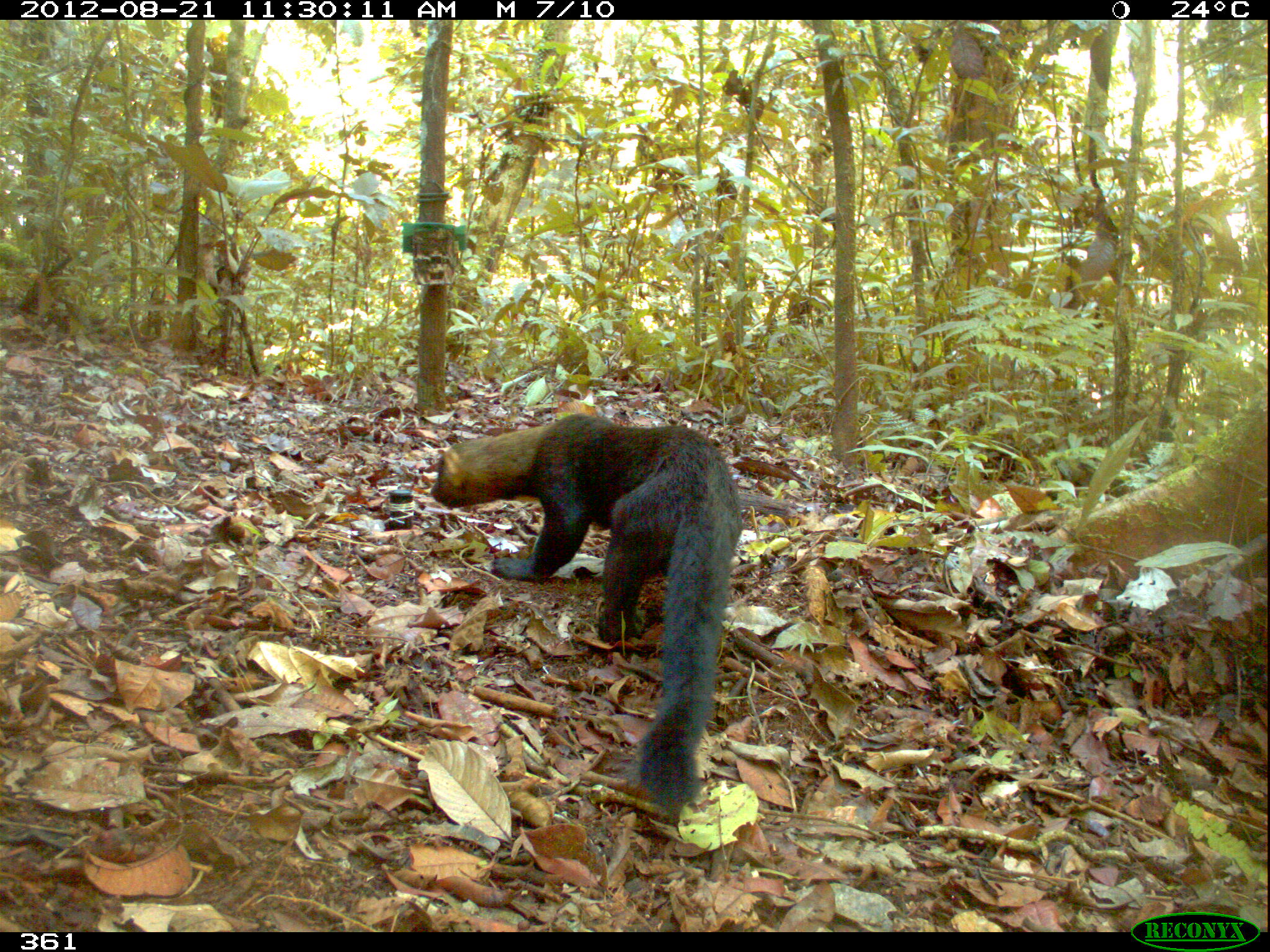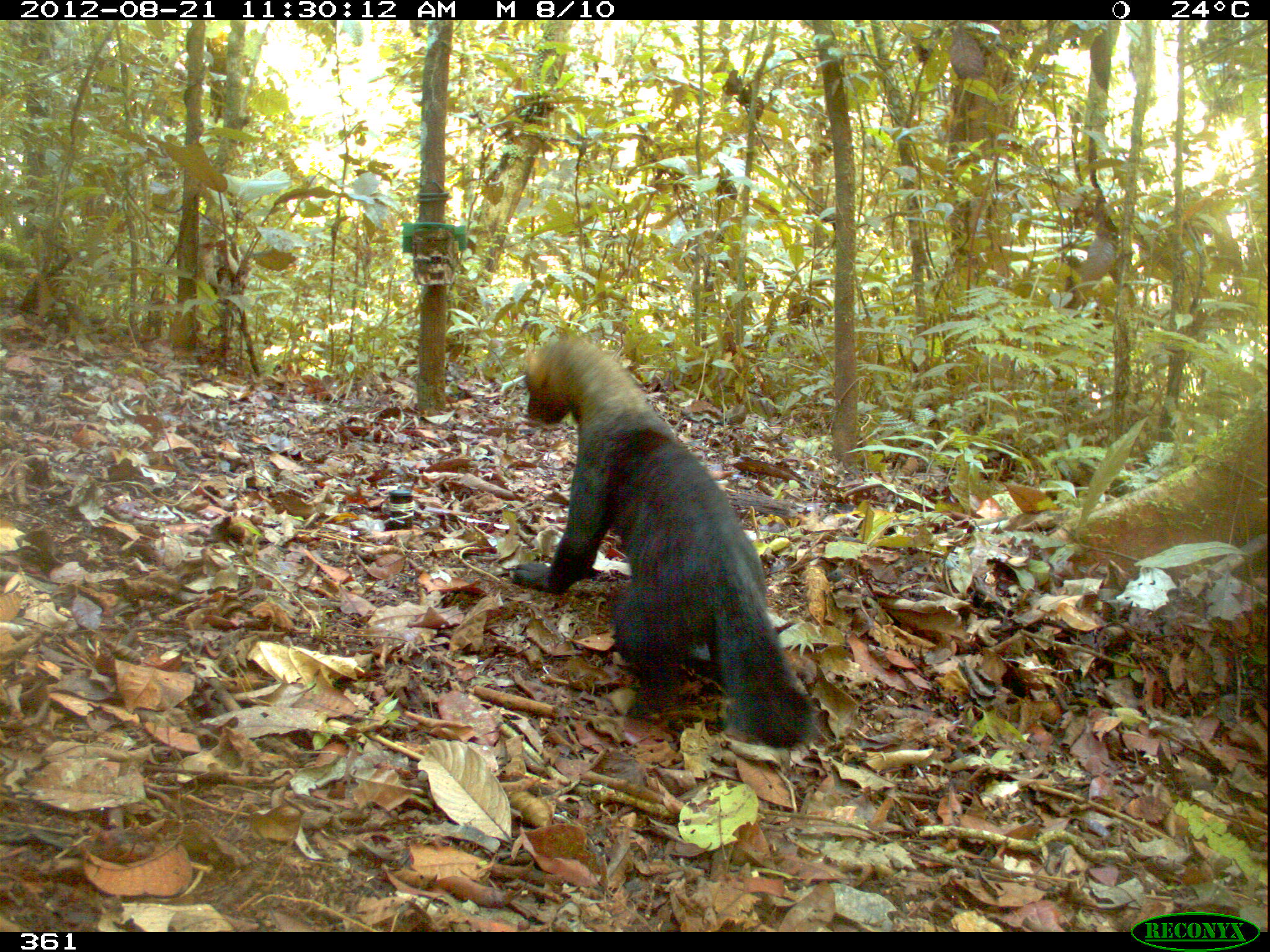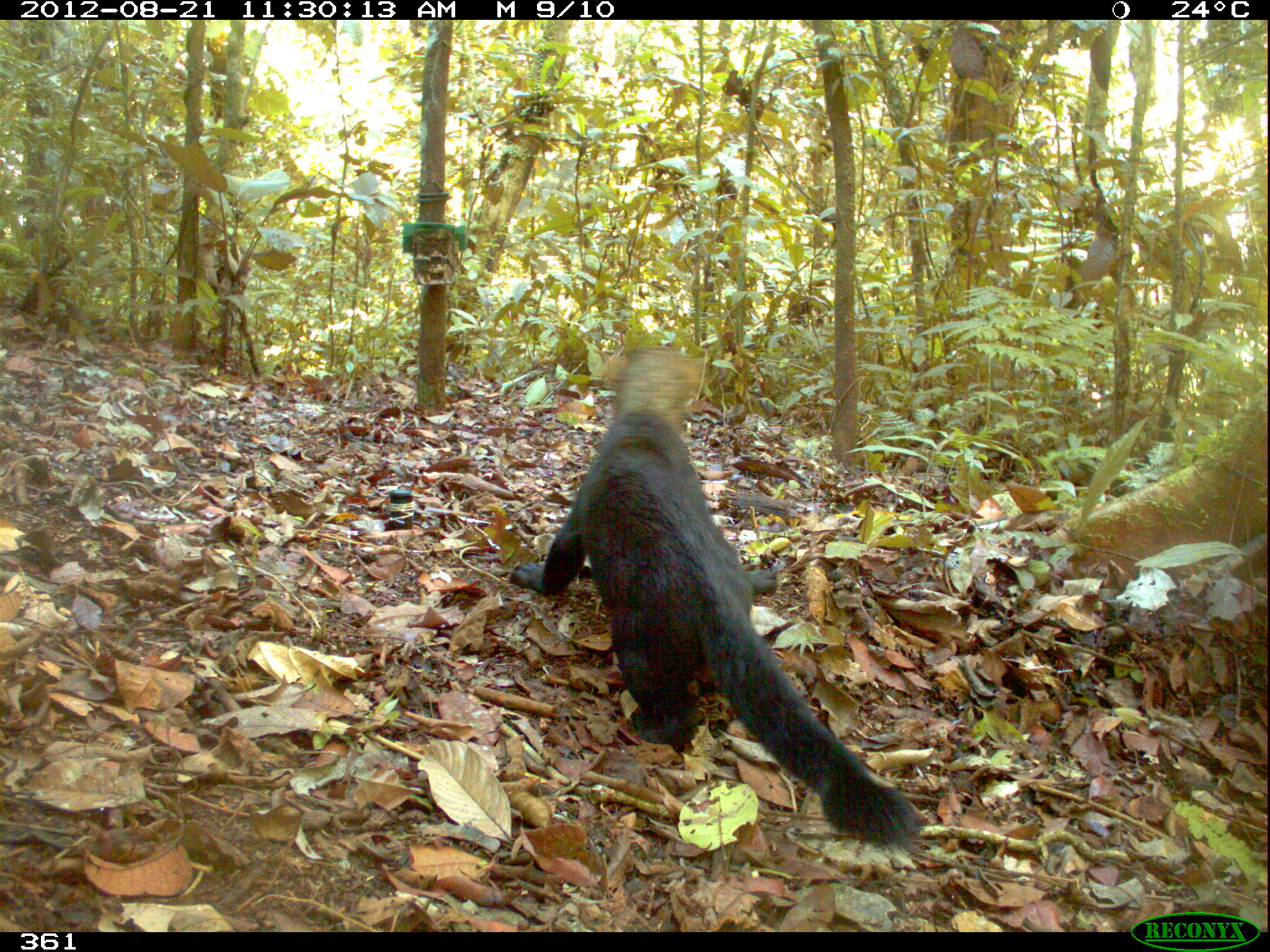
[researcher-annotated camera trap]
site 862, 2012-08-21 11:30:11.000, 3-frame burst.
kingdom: Animalia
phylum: Chordata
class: Mammalia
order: Carnivora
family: Mustelidae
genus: Eira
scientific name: Eira barbara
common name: tayra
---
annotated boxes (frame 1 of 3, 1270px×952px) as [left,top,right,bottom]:
eira barbara: [430,412,746,824]